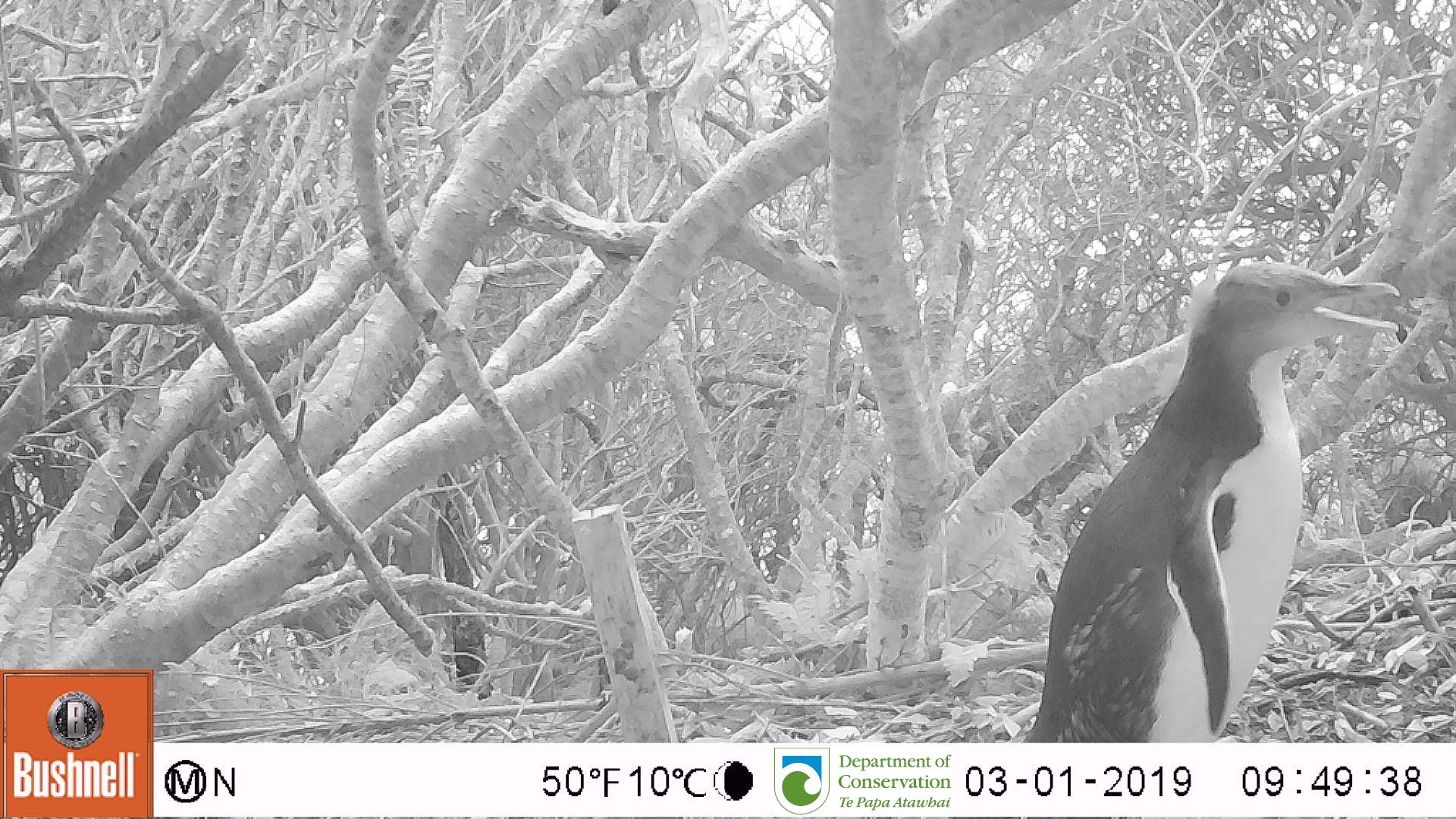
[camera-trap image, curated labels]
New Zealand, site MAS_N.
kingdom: Animalia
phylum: Chordata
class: Aves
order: Sphenisciformes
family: Spheniscidae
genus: Megadyptes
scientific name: Megadyptes antipodes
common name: yellow-eyed penguin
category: yellow eyed penguin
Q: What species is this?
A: Yellow eyed penguin (yellow-eyed penguin) (Megadyptes antipodes).